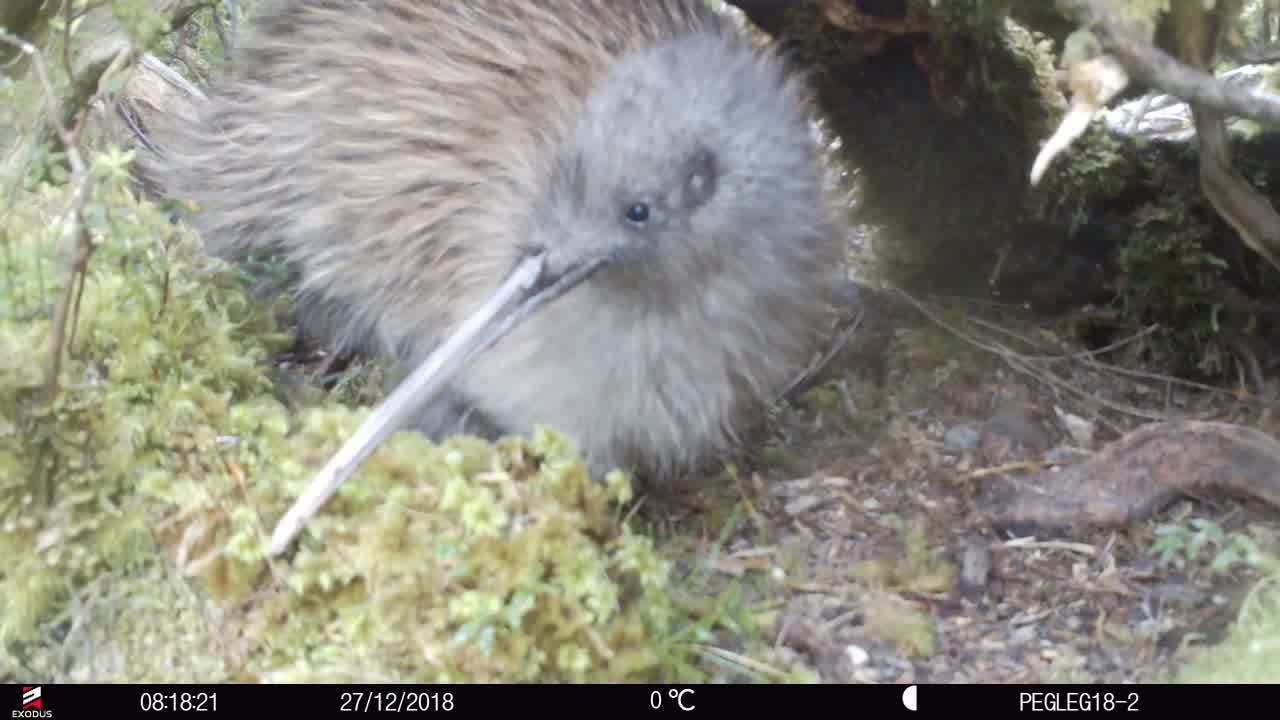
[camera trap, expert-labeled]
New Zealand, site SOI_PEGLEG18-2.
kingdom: Animalia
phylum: Chordata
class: Aves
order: Apterygiformes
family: Apterygidae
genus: Apteryx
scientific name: Apteryx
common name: kiwi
Kiwi (Apteryx).